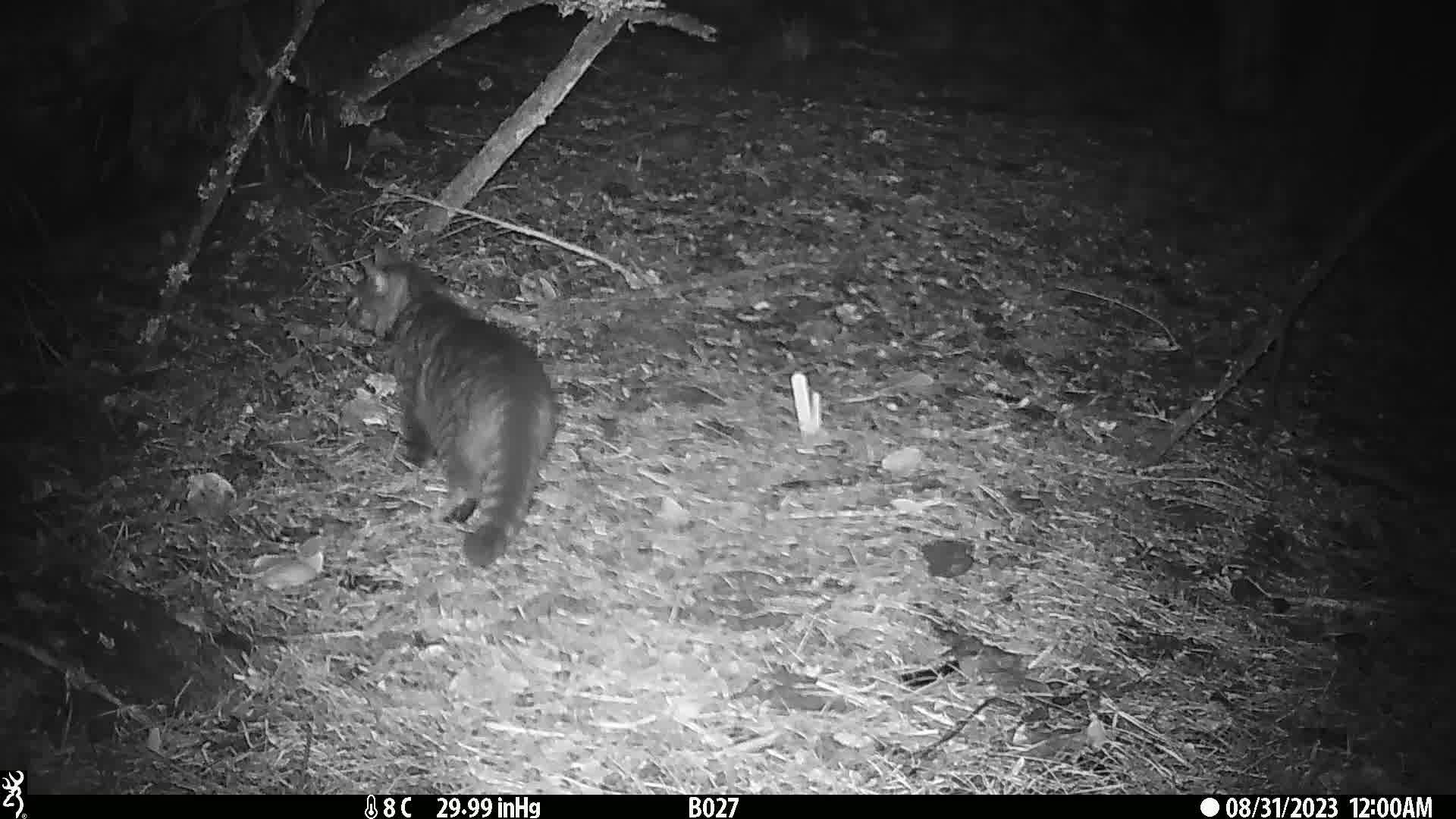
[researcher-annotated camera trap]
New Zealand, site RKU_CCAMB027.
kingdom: Animalia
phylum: Chordata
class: Mammalia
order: Carnivora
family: Felidae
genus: Felis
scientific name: Felis catus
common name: domestic cat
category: cat